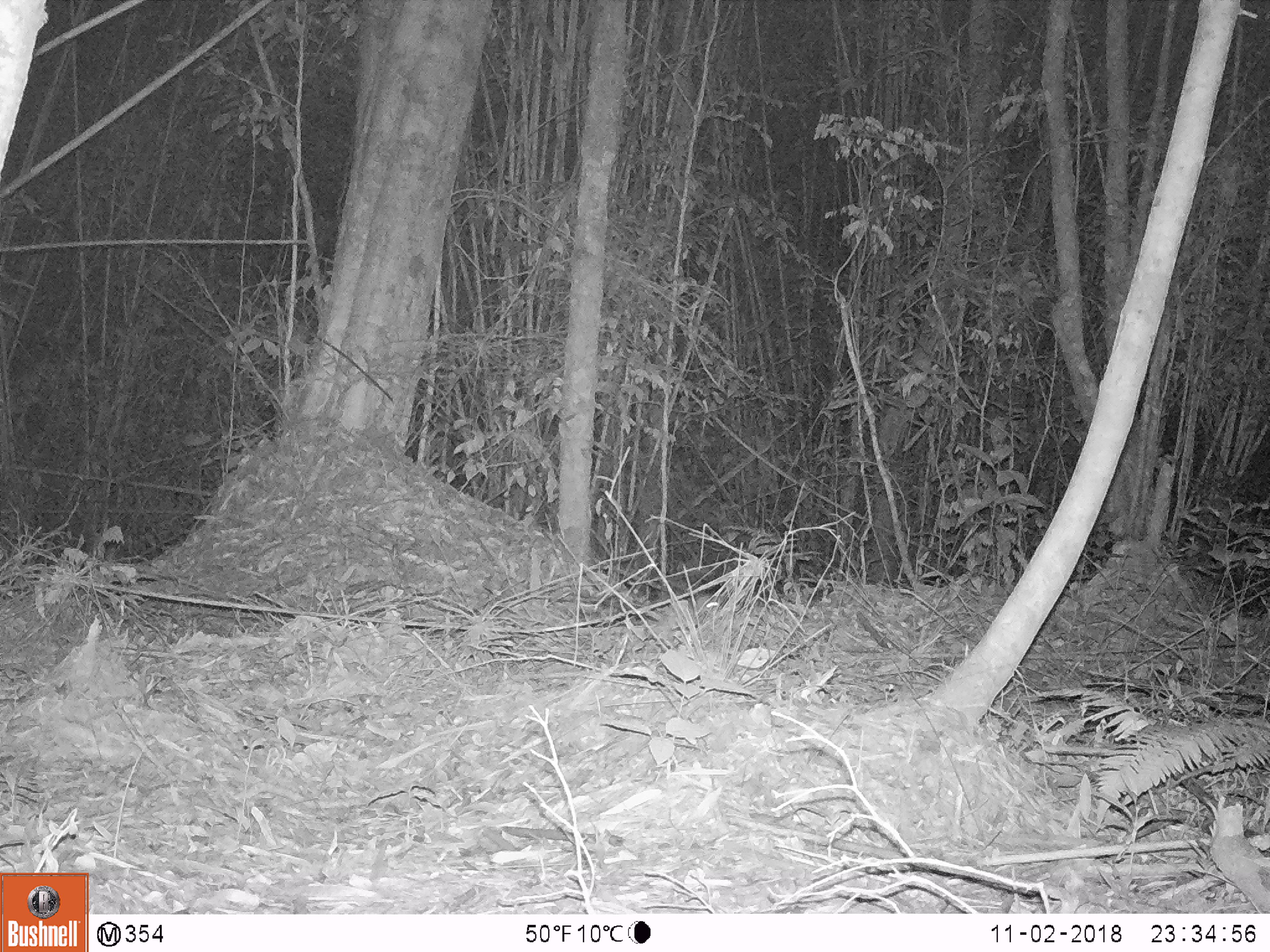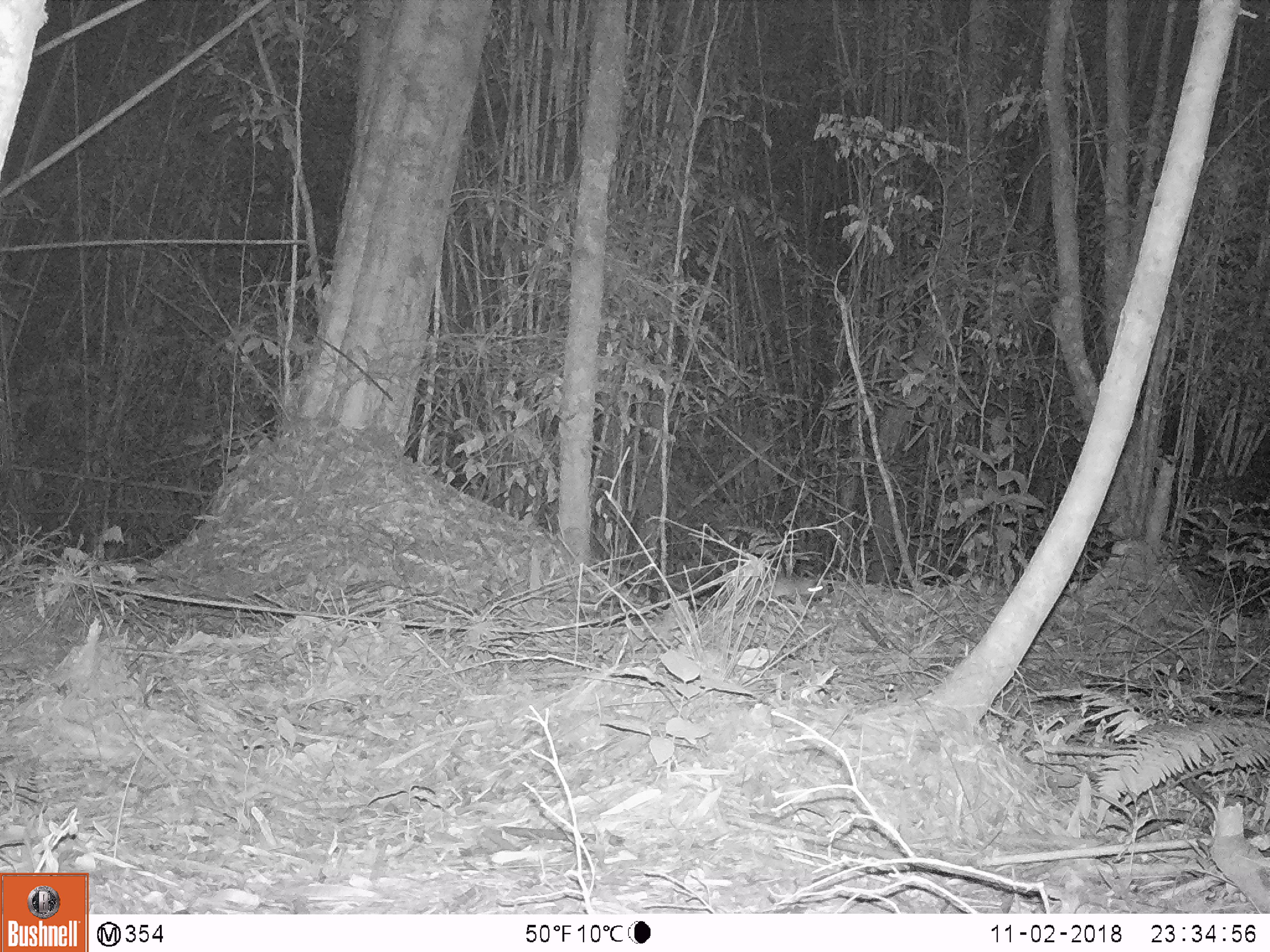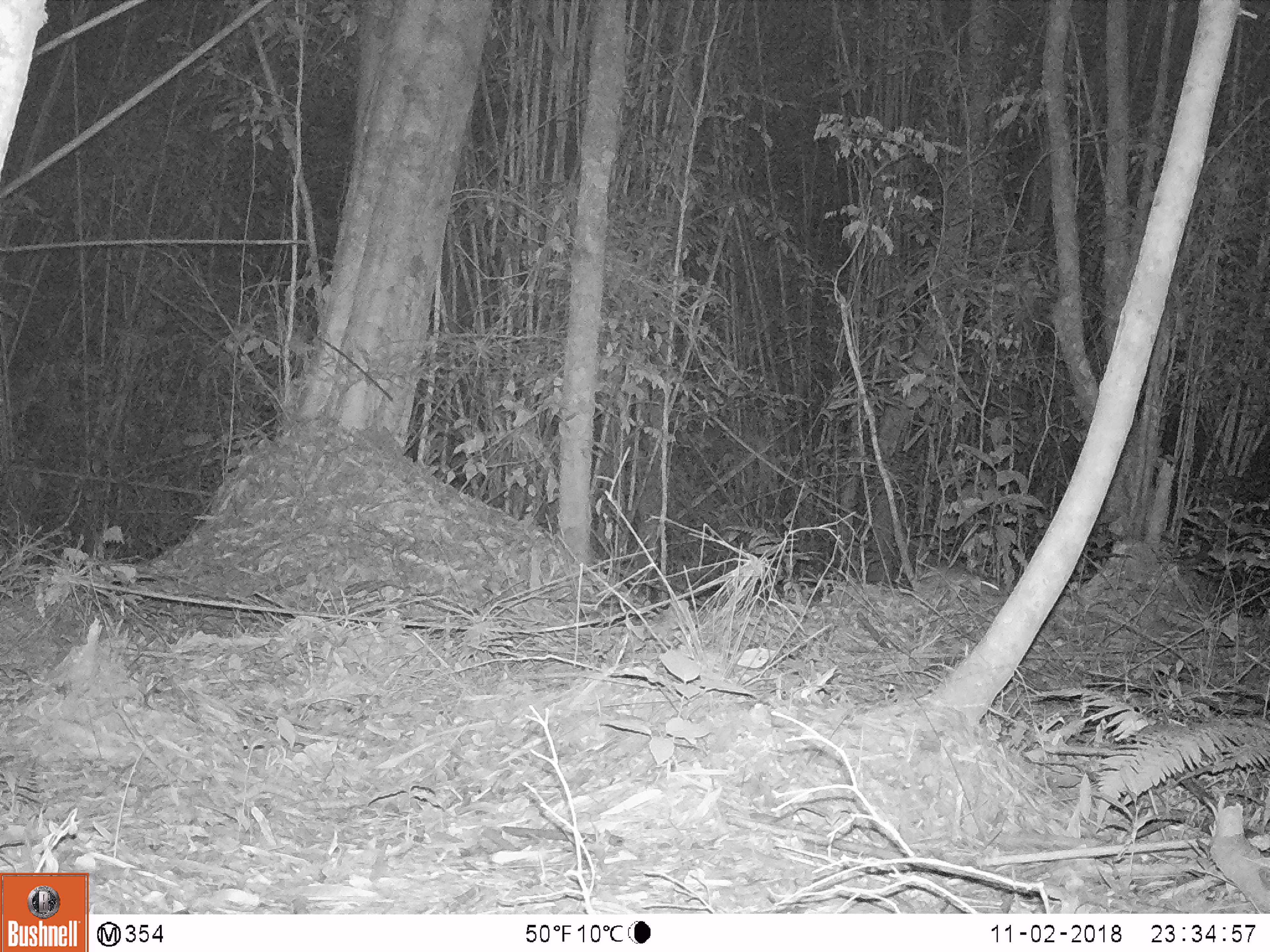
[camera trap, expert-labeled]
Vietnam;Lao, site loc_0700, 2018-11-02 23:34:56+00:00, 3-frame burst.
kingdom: Animalia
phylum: Chordata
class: Mammalia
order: Rodentia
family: Muridae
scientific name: Muridae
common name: old-world mice and rats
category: unidentified murid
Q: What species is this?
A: Unidentified murid (old-world mice and rats) (Muridae).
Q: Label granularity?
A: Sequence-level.